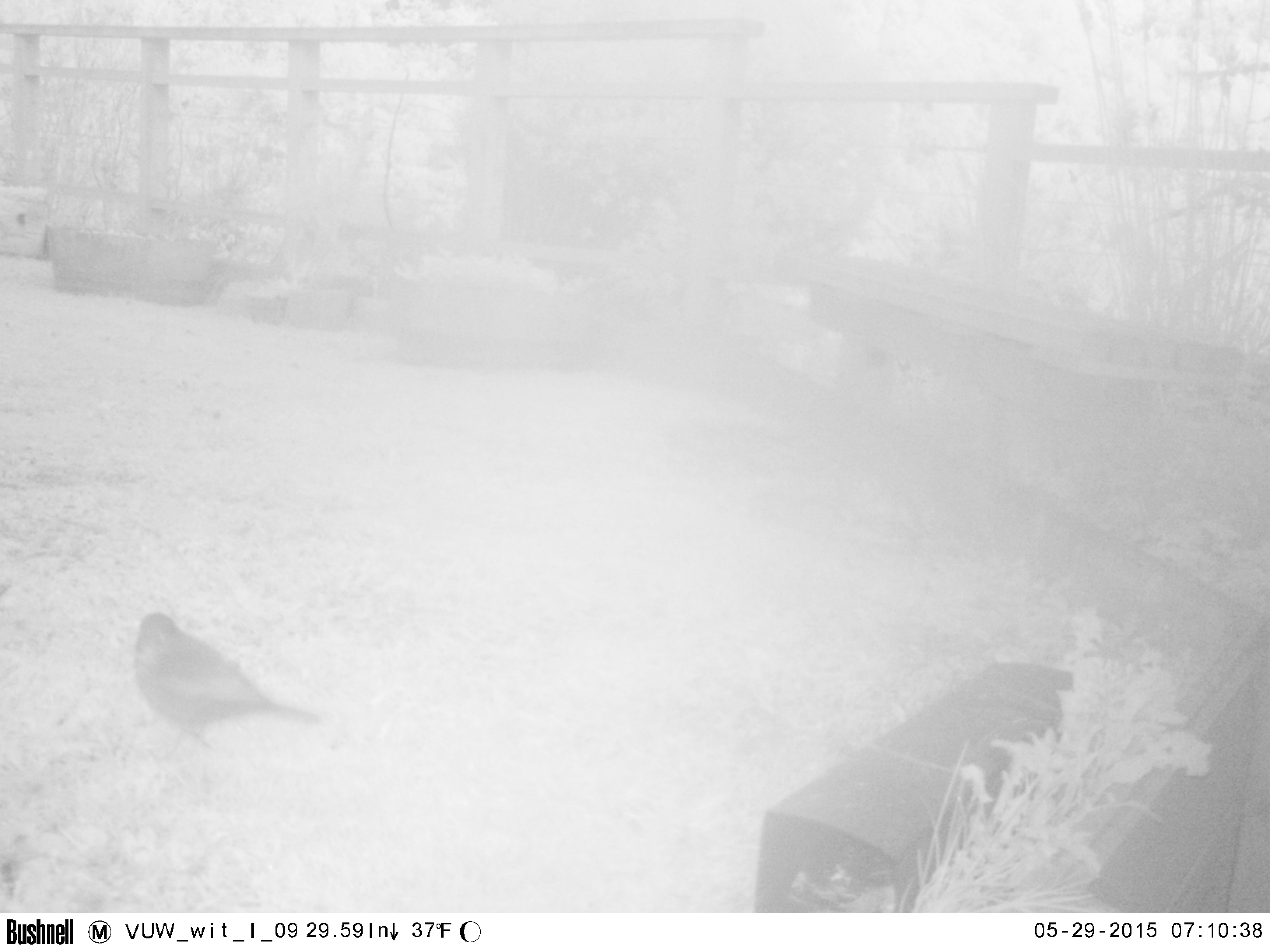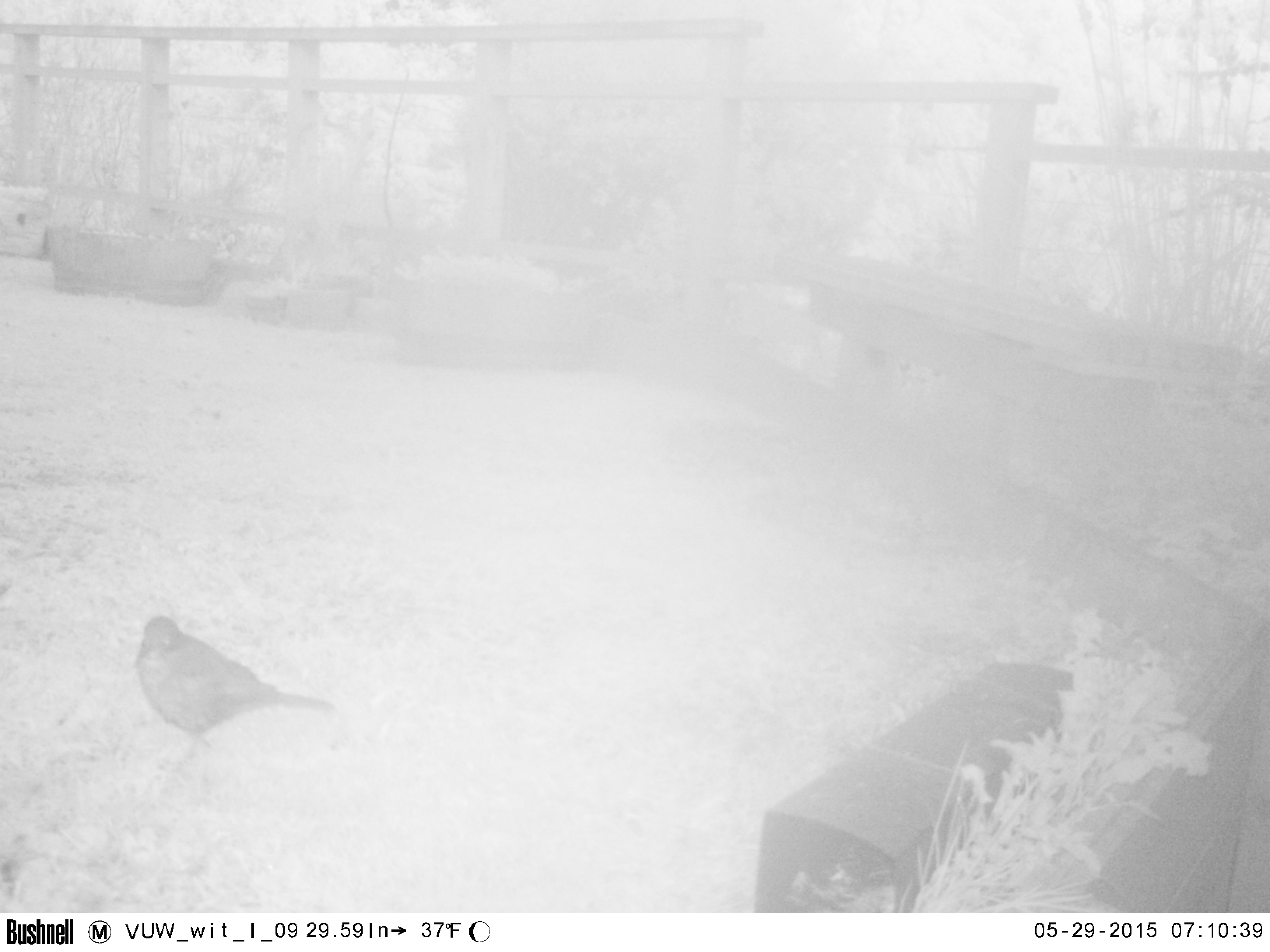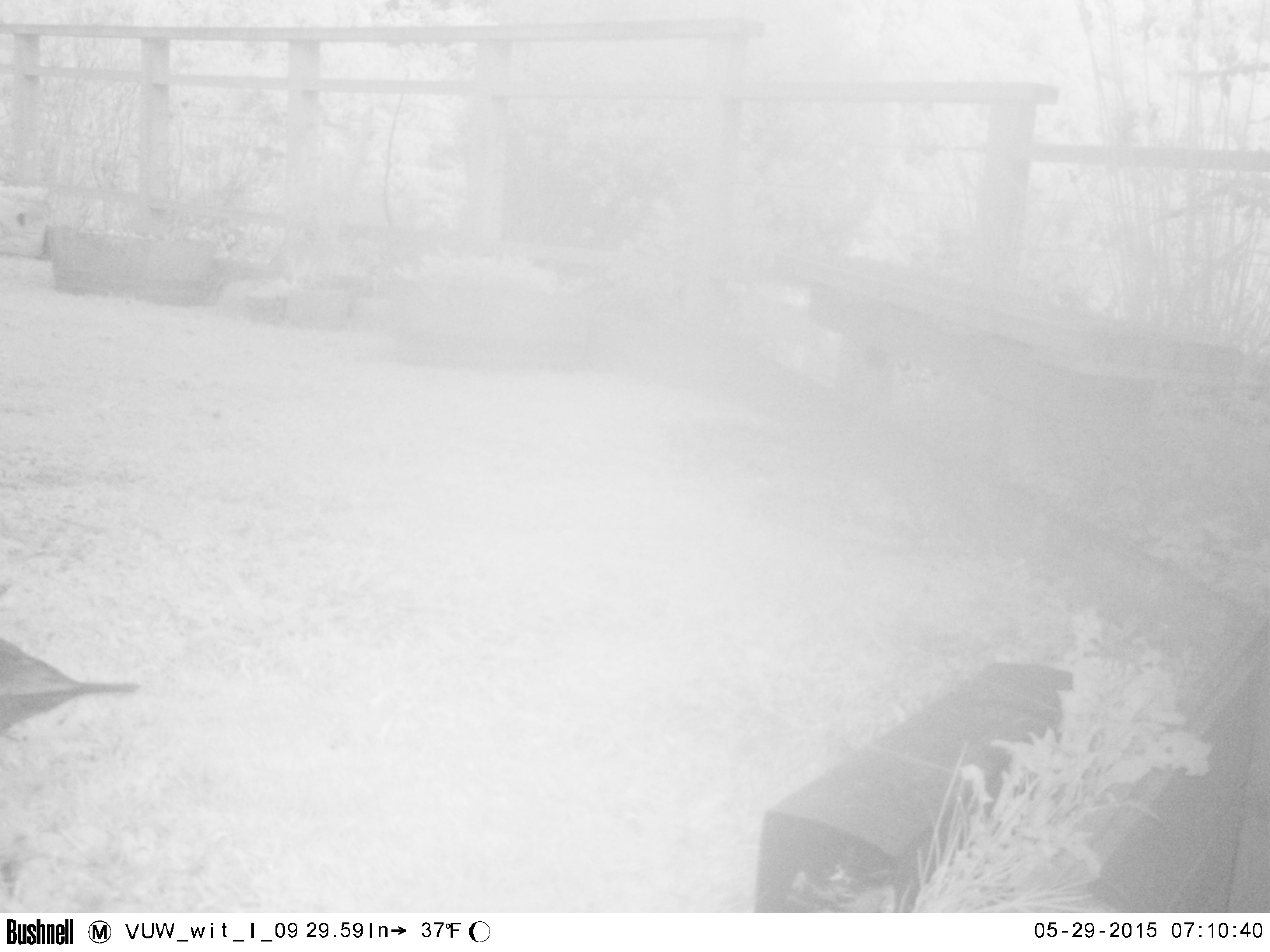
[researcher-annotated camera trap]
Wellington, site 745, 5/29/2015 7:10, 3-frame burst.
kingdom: Animalia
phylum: Chordata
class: Aves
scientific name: Aves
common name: bird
Bird (Aves).